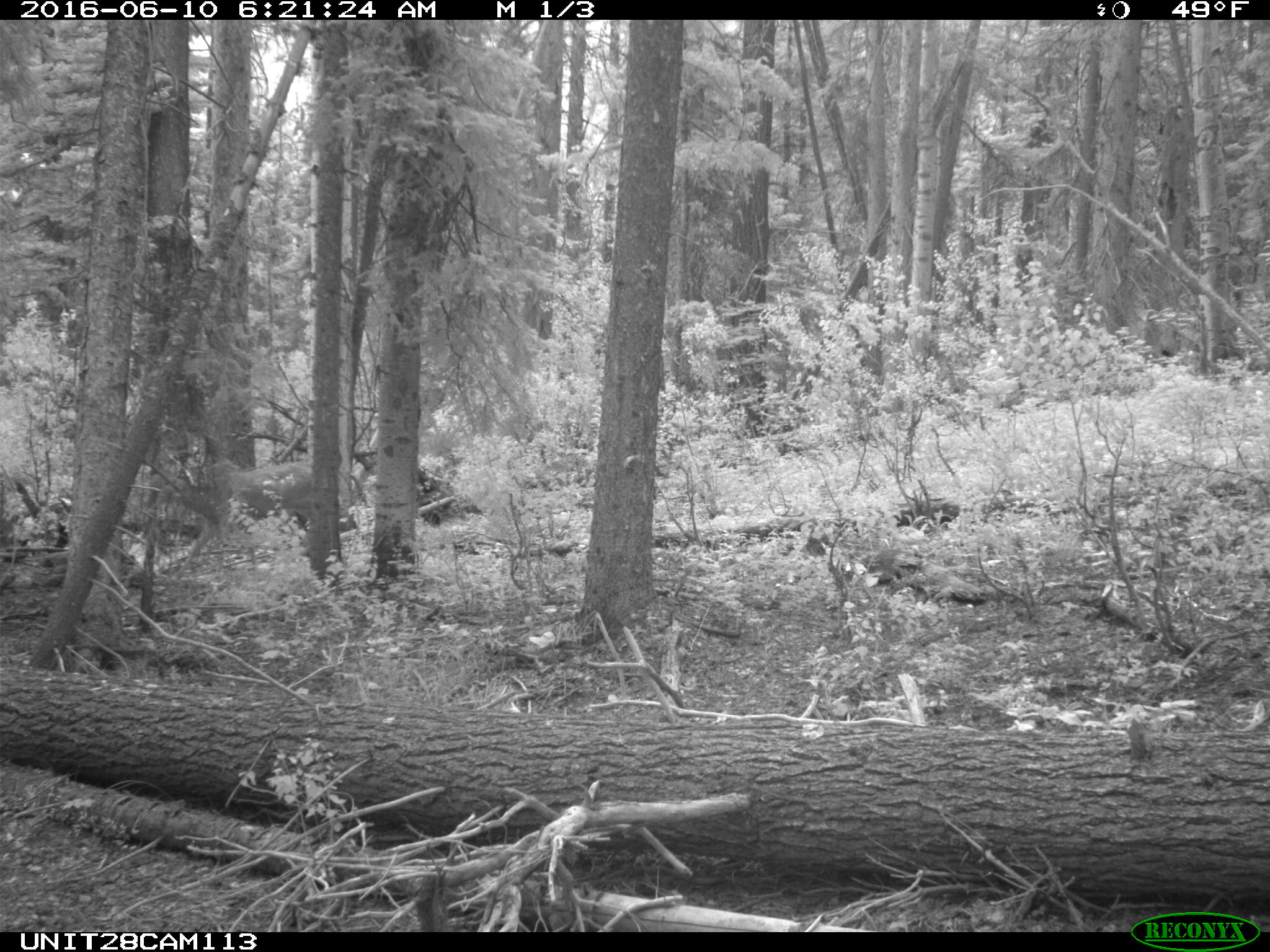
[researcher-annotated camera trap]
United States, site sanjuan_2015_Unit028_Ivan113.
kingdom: Animalia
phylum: Chordata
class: Mammalia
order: Artiodactyla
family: Cervidae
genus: Odocoileus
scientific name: Odocoileus hemionus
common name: mule deer